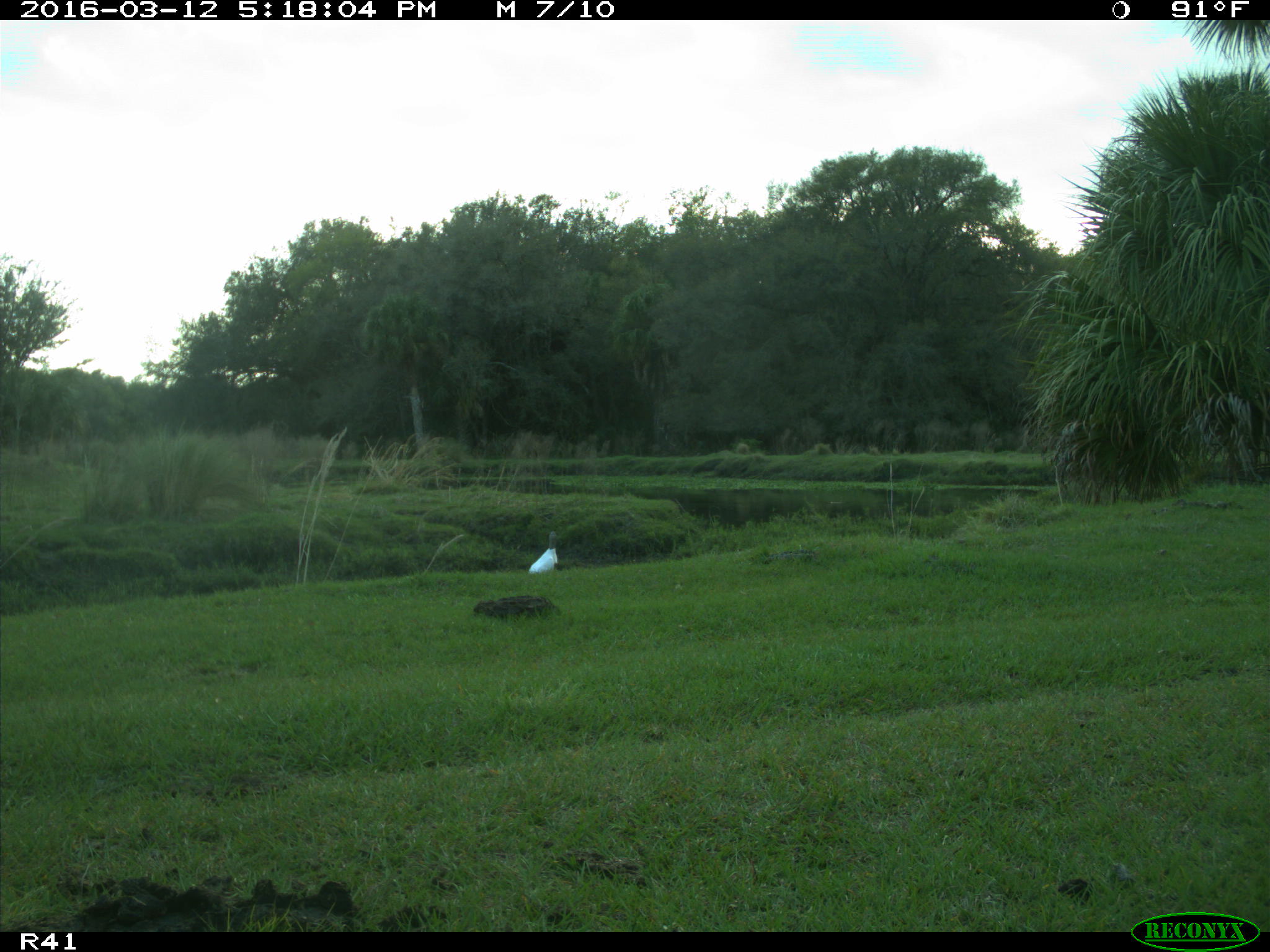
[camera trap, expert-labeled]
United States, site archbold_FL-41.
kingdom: Animalia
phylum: Chordata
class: Aves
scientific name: Aves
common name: birds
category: unidentified bird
Unidentified bird (birds) (Aves).